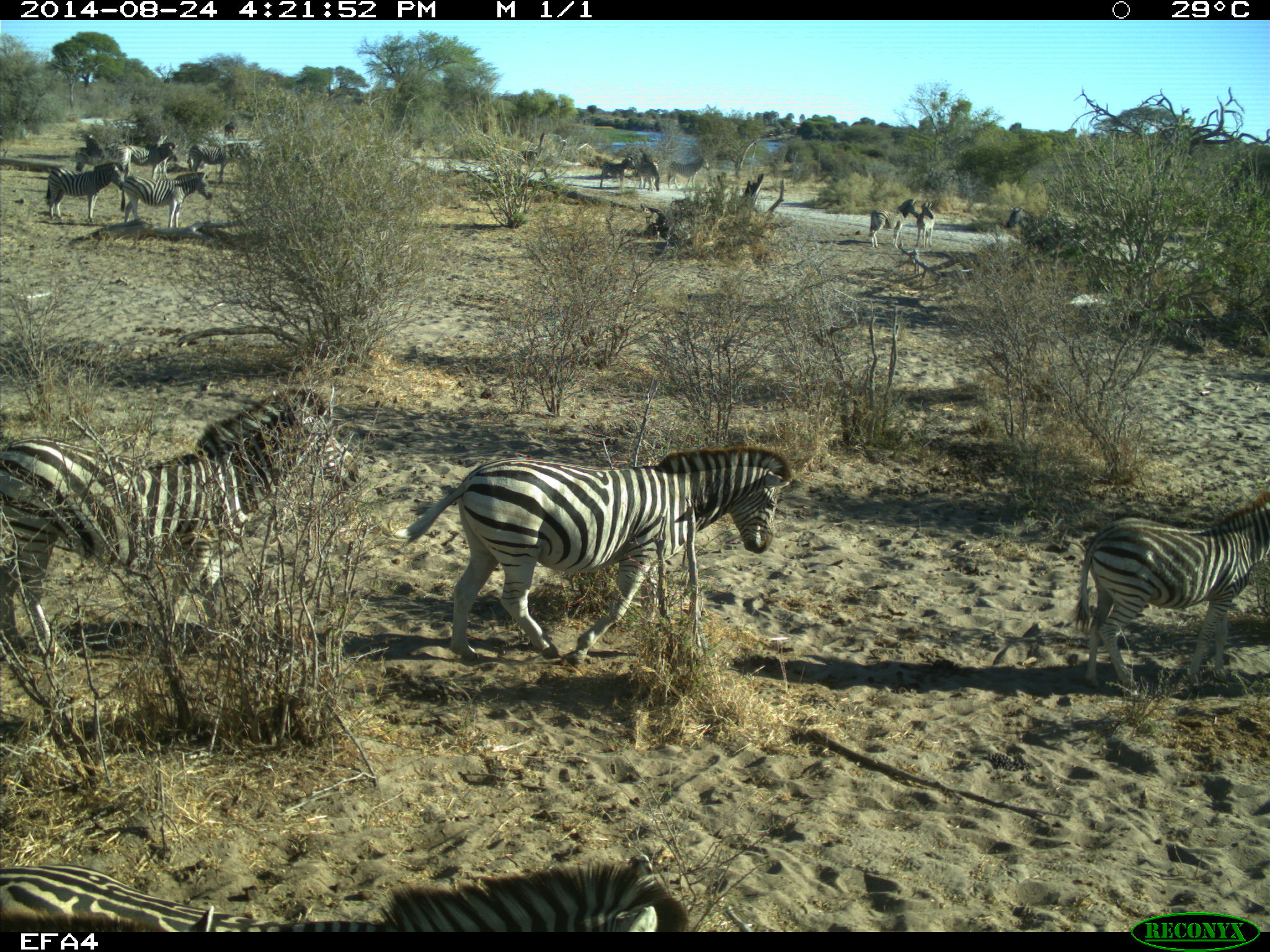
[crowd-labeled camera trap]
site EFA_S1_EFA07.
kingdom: Animalia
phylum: Chordata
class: Mammalia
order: Perissodactyla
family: Equidae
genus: Equus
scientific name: Equus quagga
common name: plains zebra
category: zebraplains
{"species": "zebraplains (plains zebra) (Equus quagga)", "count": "11-50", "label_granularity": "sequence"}